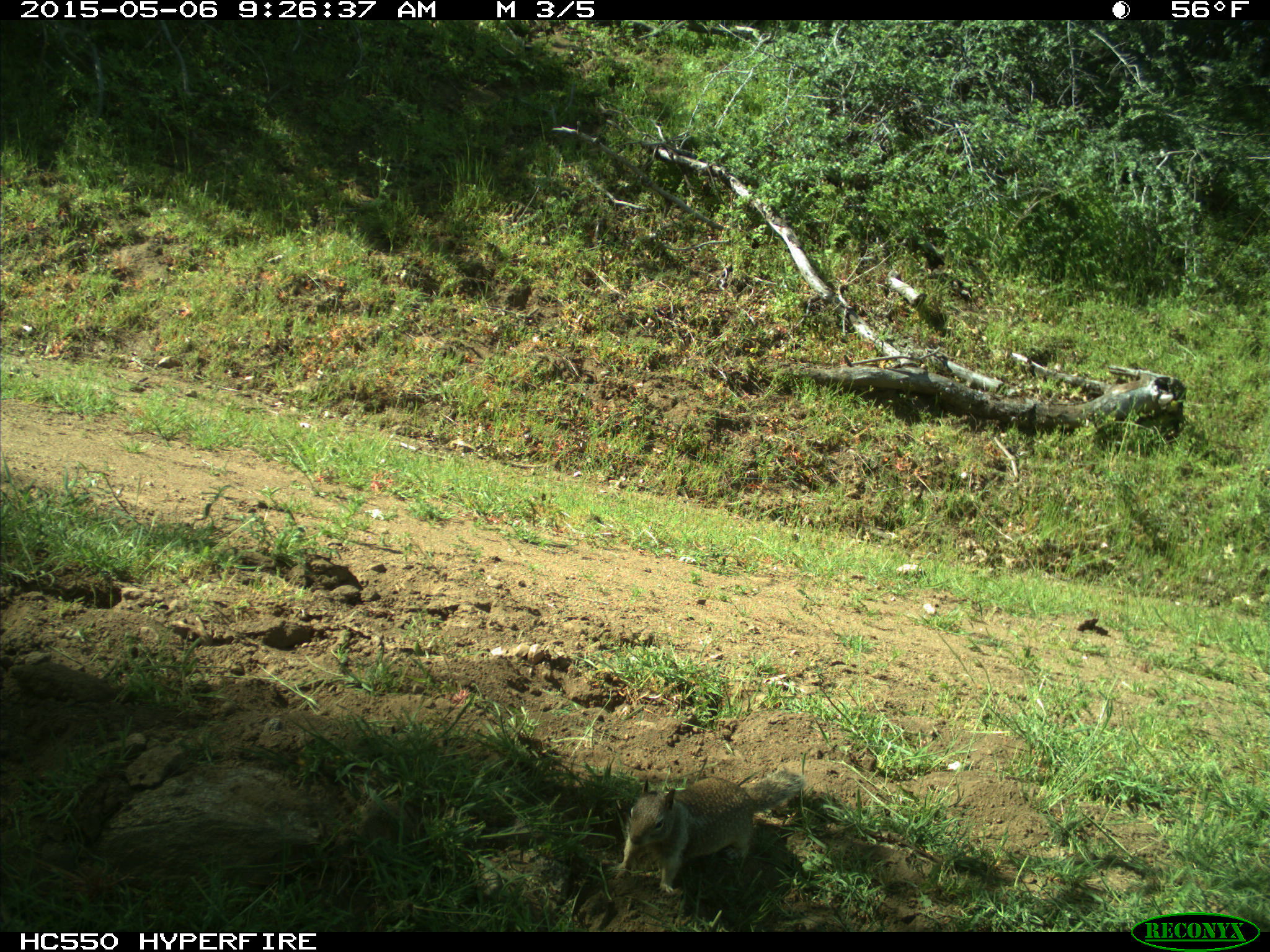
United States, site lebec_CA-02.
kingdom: Animalia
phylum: Chordata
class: Mammalia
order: Rodentia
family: Sciuridae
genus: Otospermophilus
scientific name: Otospermophilus beecheyi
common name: california ground squirrel